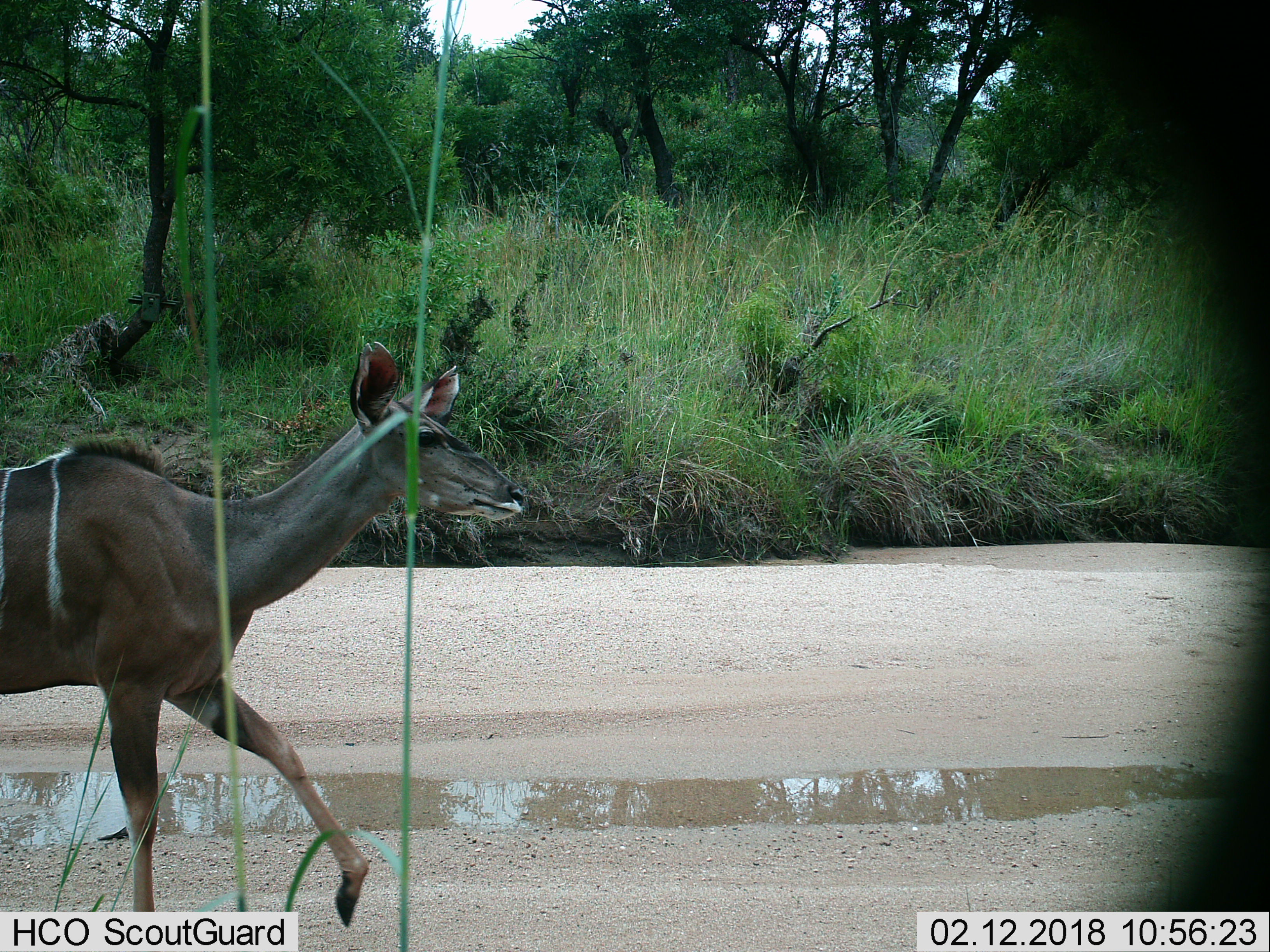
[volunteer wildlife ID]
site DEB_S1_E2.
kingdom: Animalia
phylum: Chordata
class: Mammalia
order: Artiodactyla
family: Bovidae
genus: Tragelaphus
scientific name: Tragelaphus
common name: kudu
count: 1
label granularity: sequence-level